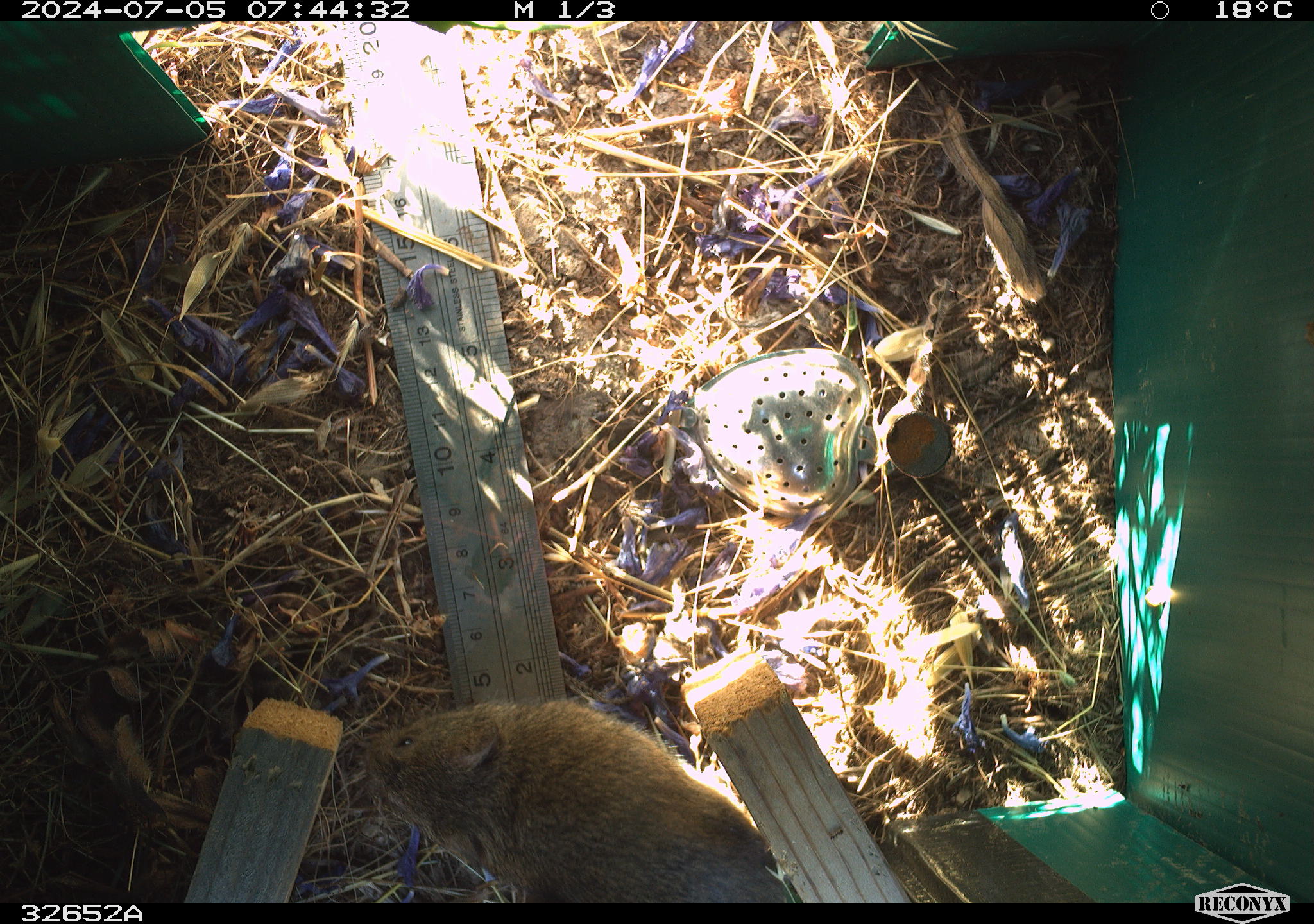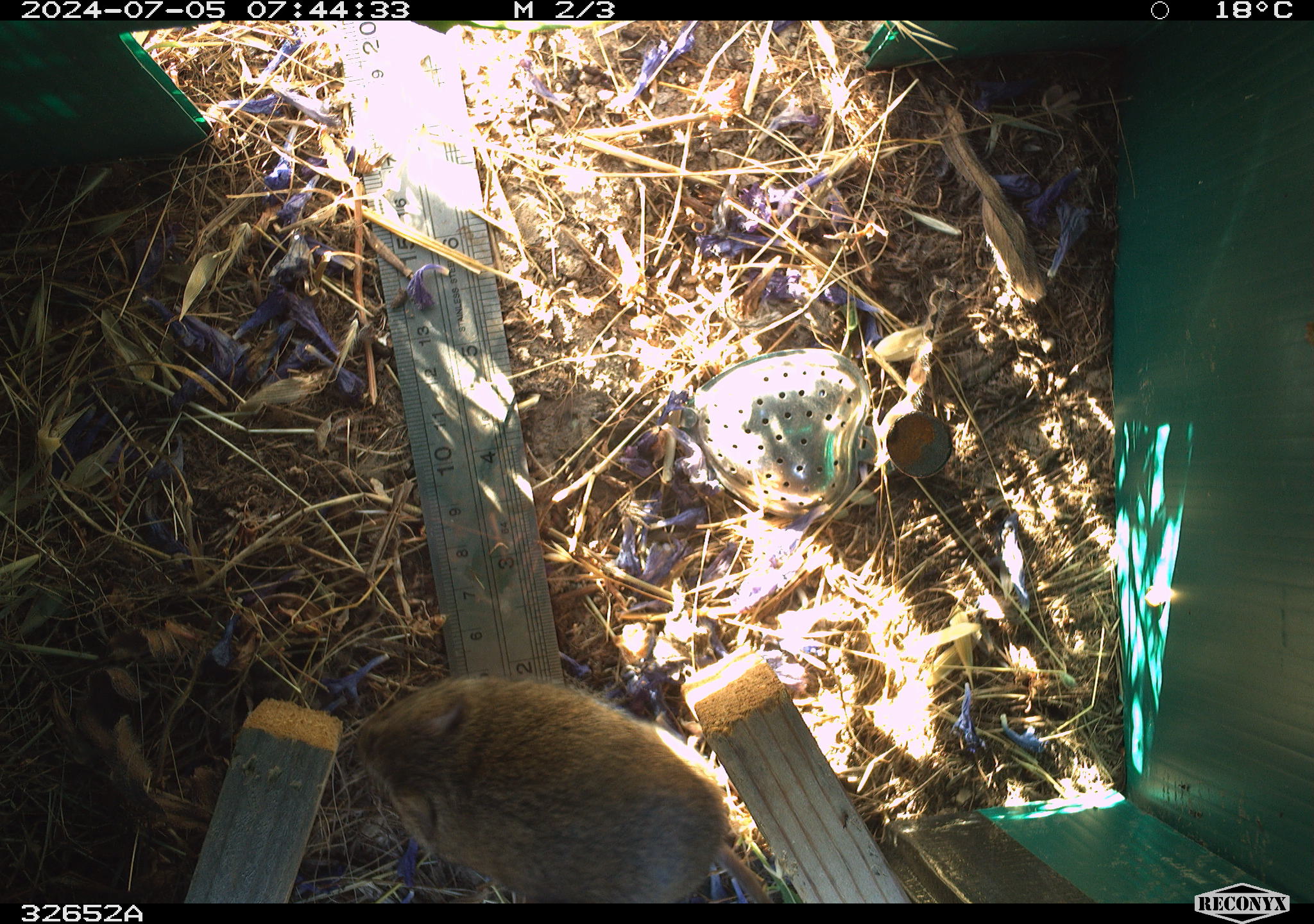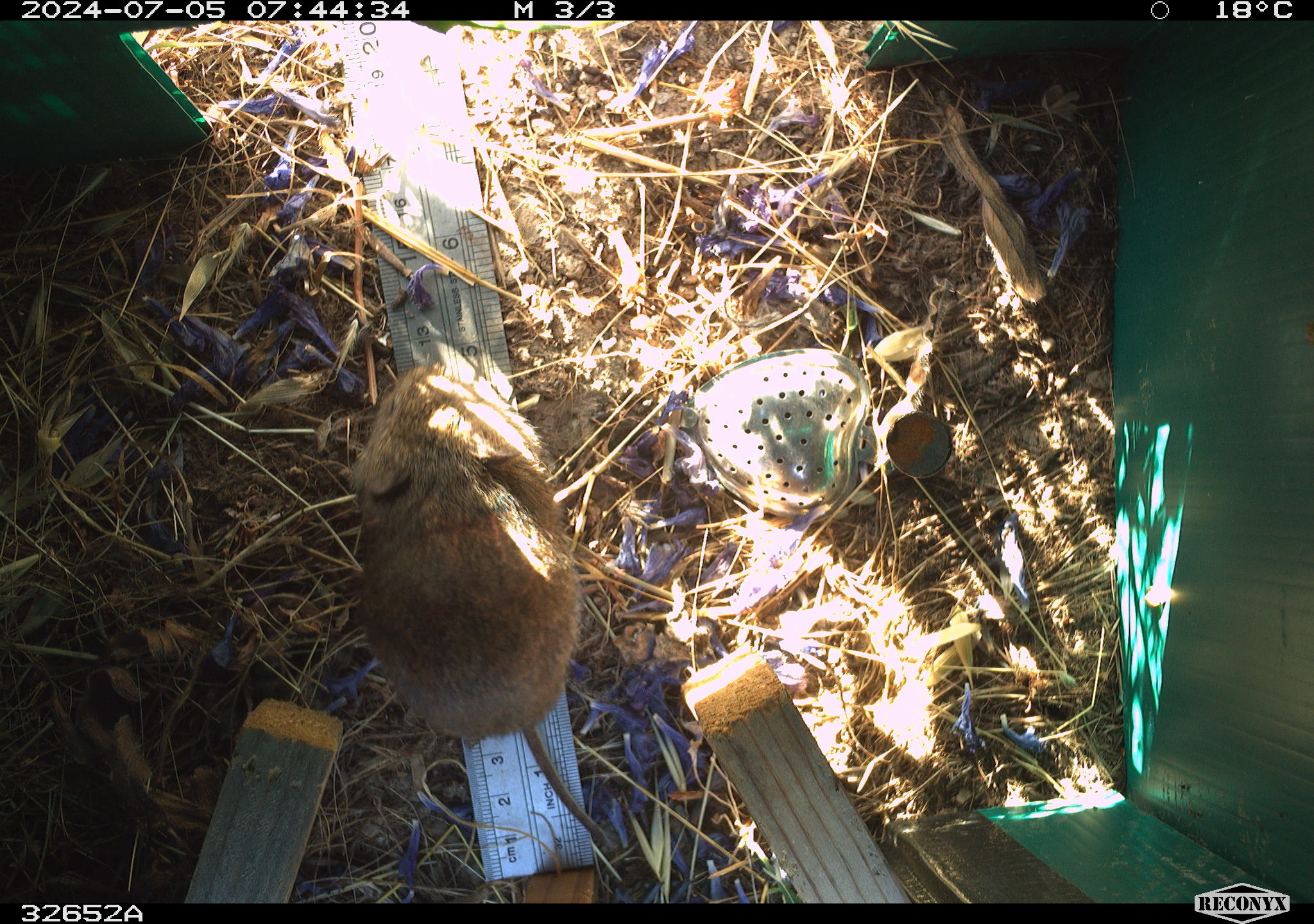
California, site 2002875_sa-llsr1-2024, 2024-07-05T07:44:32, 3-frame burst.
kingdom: Animalia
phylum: Chordata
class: Mammalia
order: Rodentia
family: Cricetidae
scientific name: Arvicolinae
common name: voles, lemmings, and muskrats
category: arvicolinae subfamily